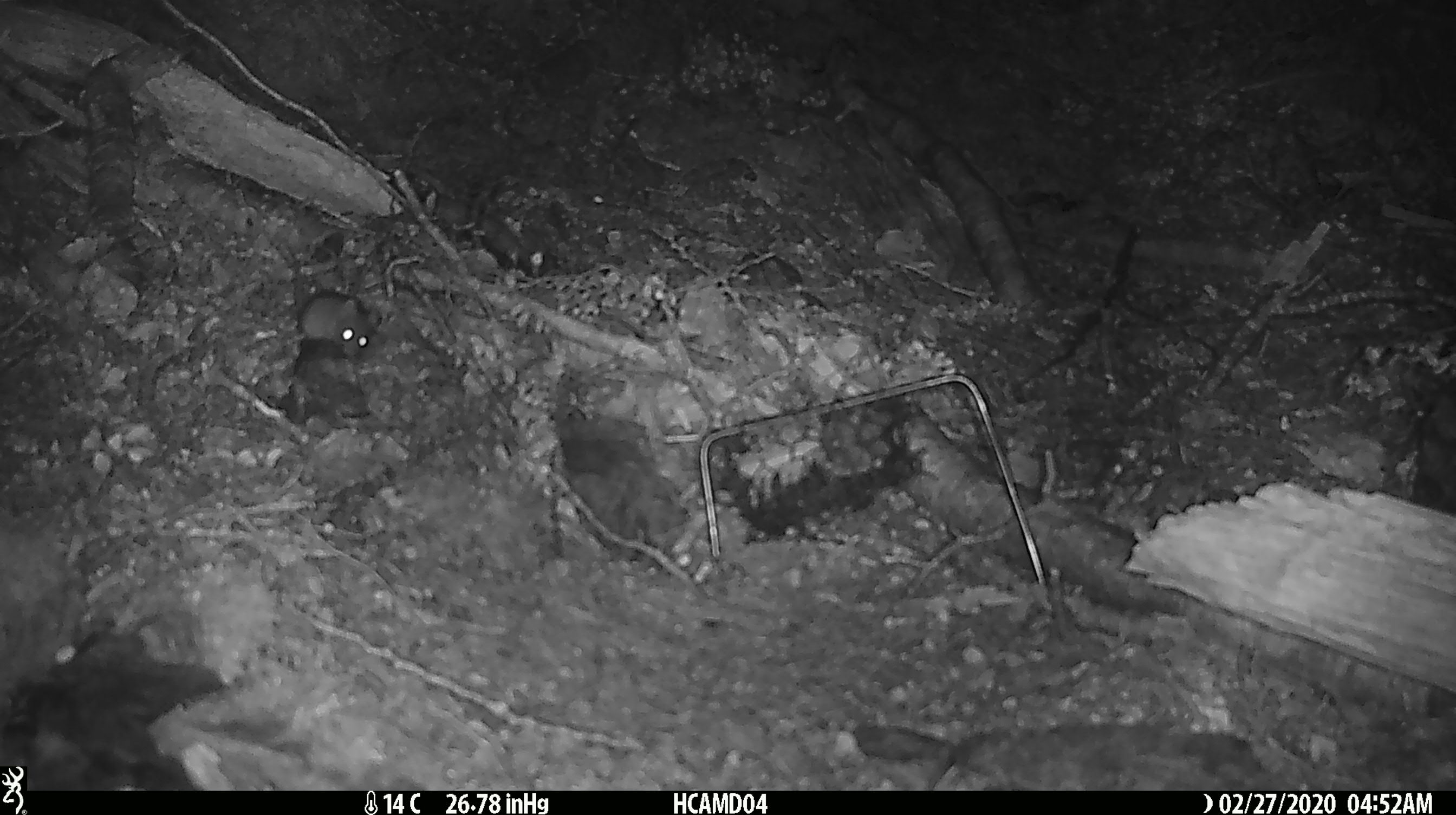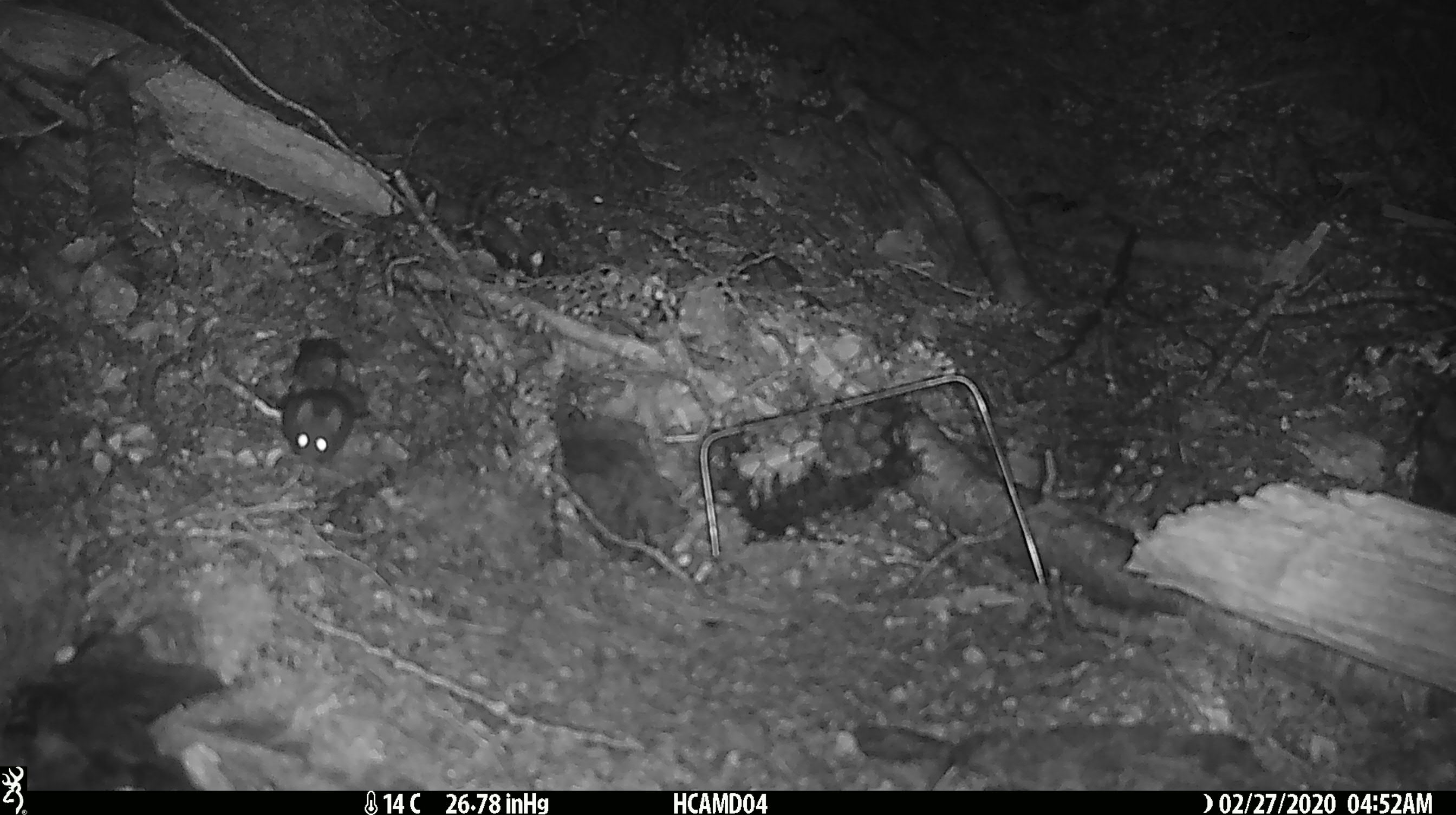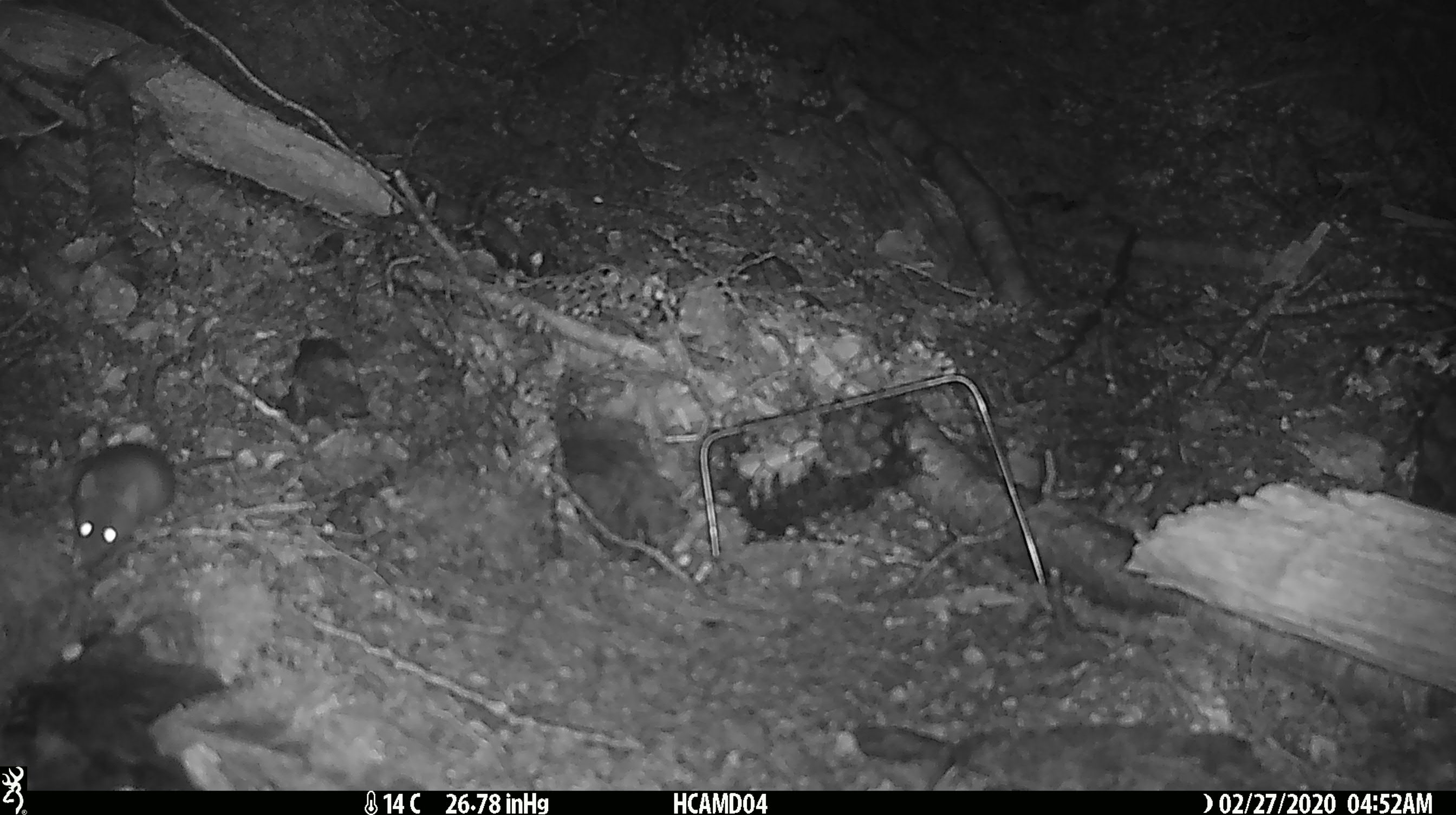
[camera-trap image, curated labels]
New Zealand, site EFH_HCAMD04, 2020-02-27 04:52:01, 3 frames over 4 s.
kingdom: Animalia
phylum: Chordata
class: Mammalia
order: Rodentia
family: Muridae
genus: Mus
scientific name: Mus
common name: mouse